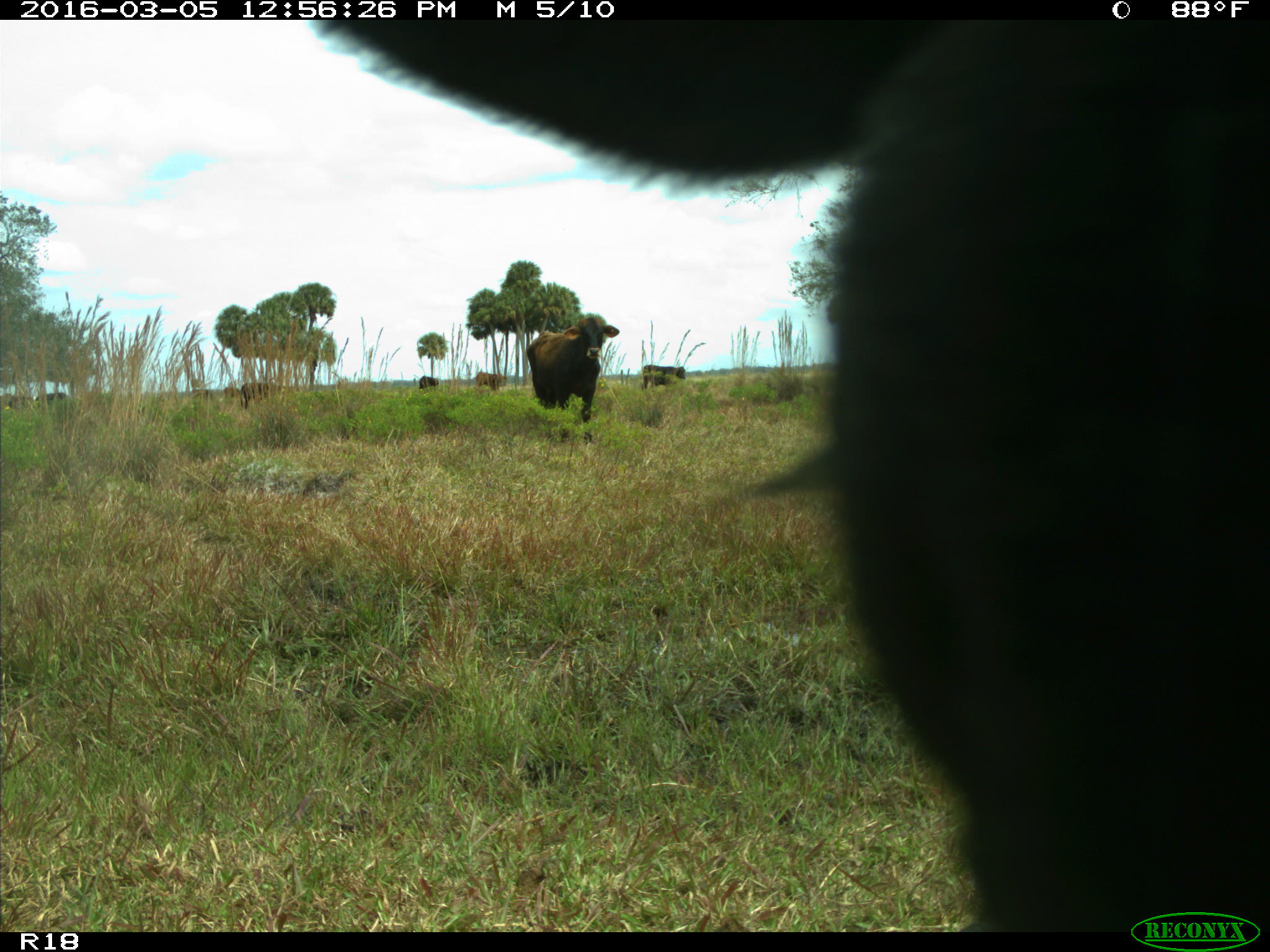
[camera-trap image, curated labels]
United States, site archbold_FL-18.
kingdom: Animalia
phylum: Chordata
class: Mammalia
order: Artiodactyla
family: Bovidae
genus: Bos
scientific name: Bos taurus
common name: domestic cow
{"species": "Bos taurus (domestic cow)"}